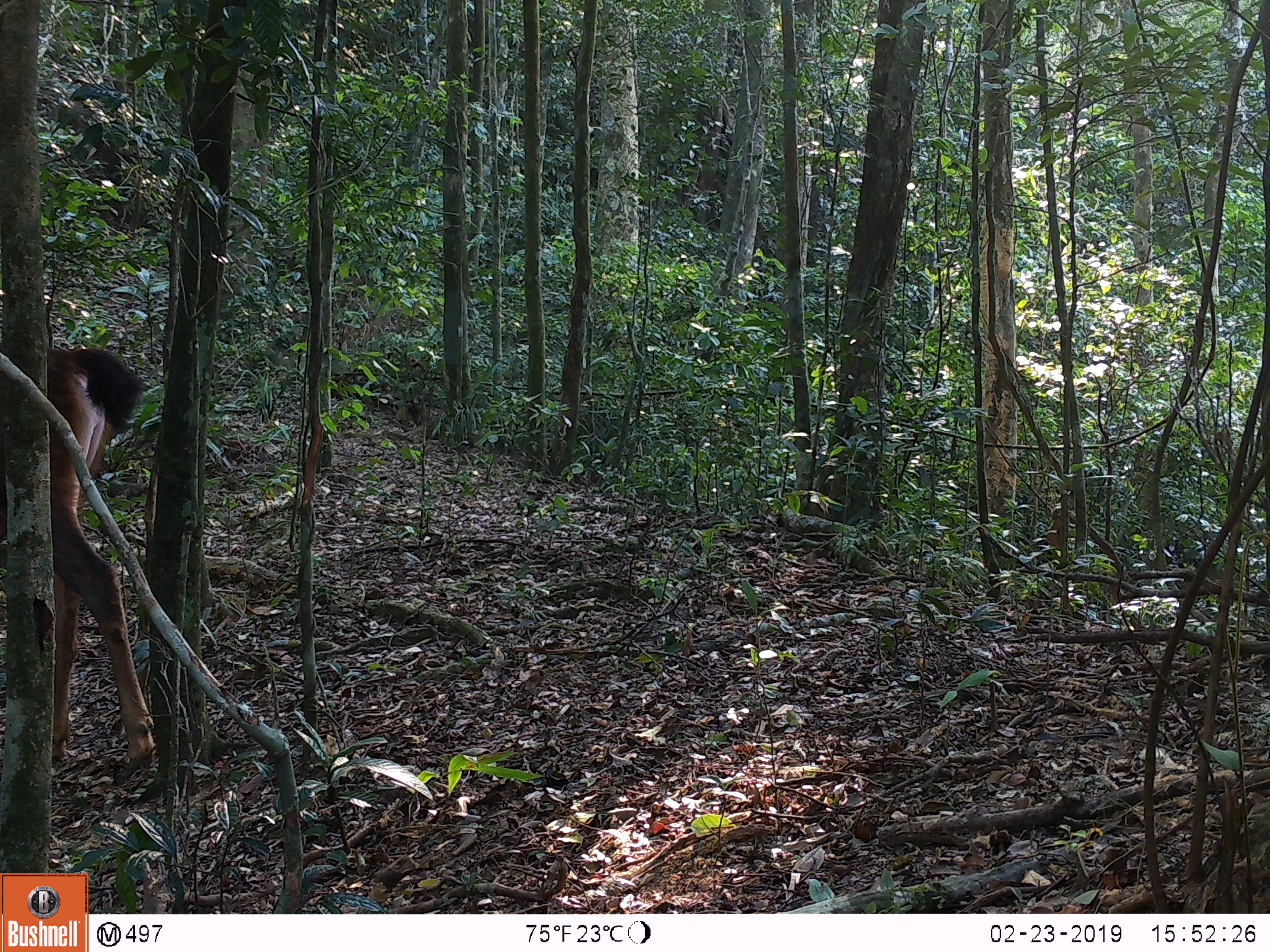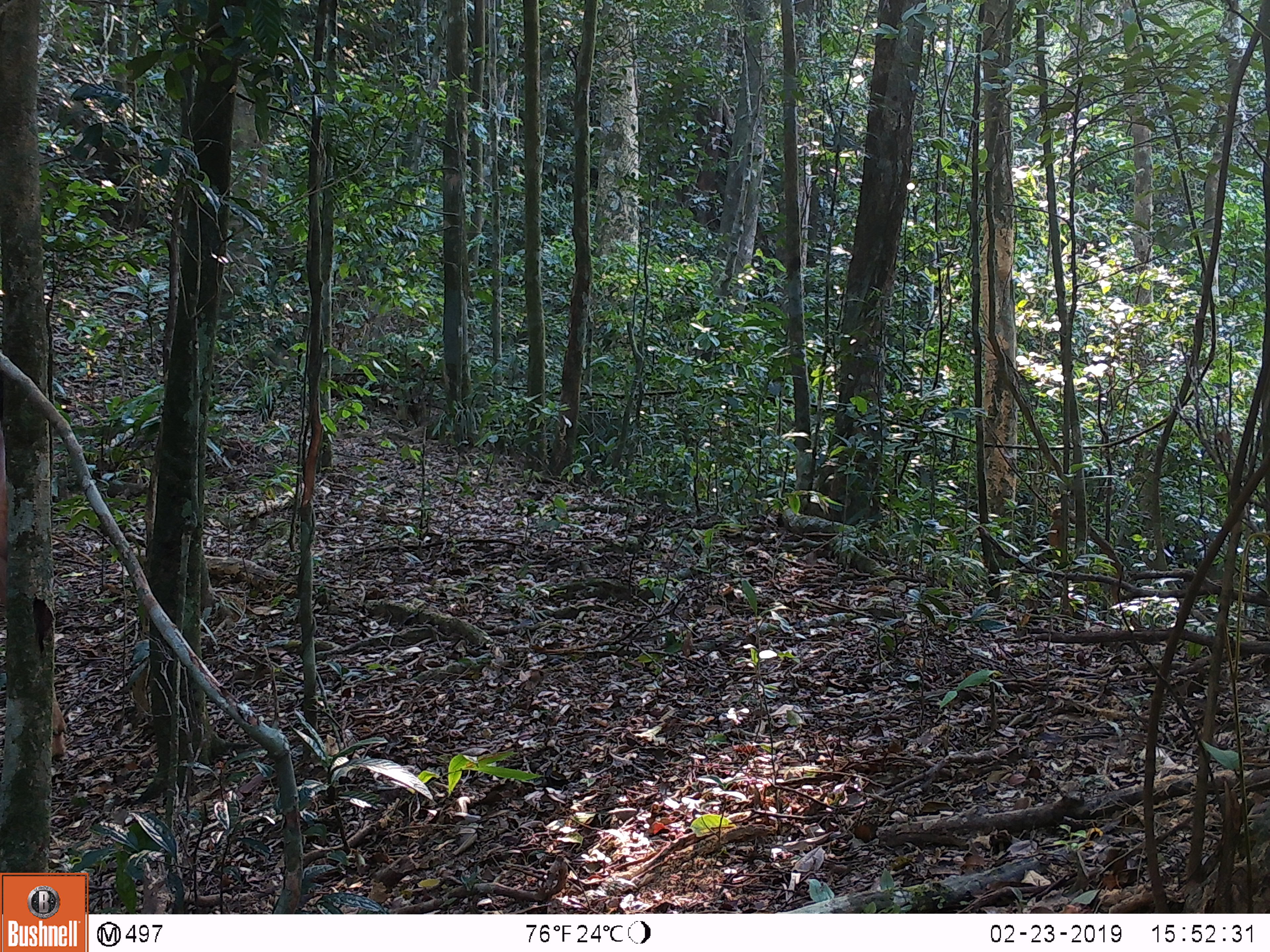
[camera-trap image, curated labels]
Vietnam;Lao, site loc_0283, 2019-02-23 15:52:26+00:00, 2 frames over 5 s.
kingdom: Animalia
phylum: Chordata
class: Mammalia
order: Artiodactyla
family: Cervidae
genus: Rusa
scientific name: Rusa unicolor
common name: sambar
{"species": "sambar (Rusa unicolor)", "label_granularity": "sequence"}